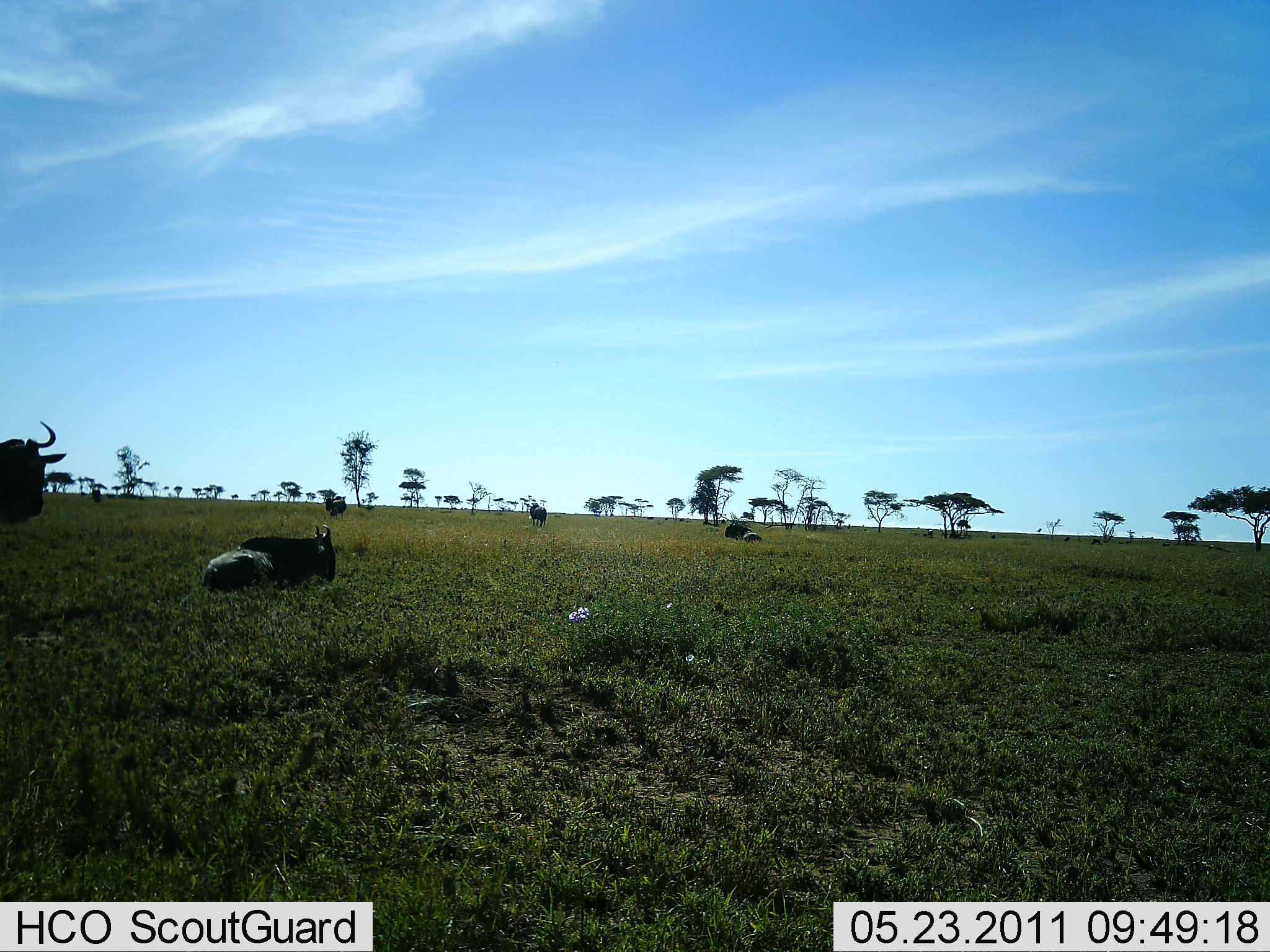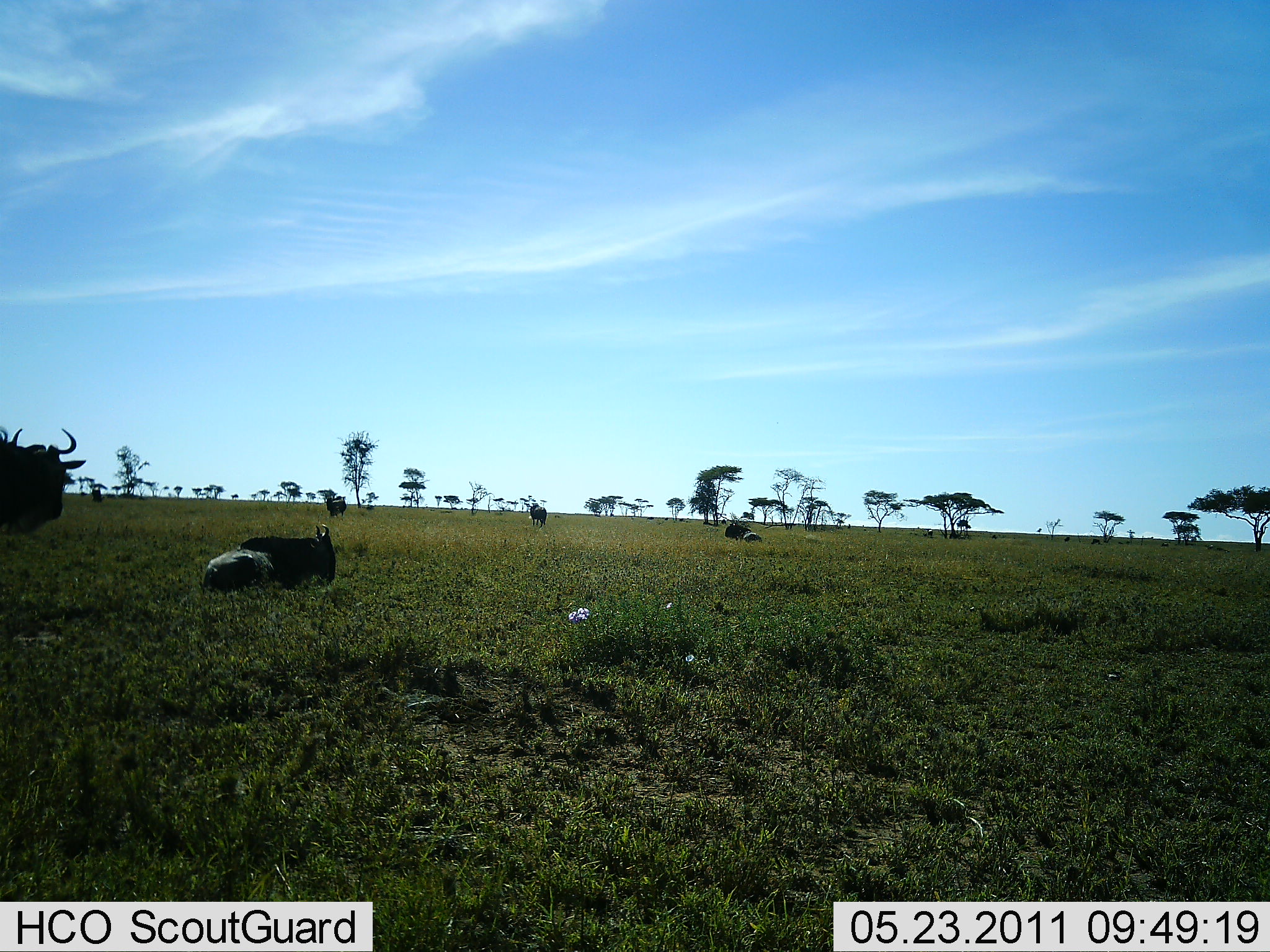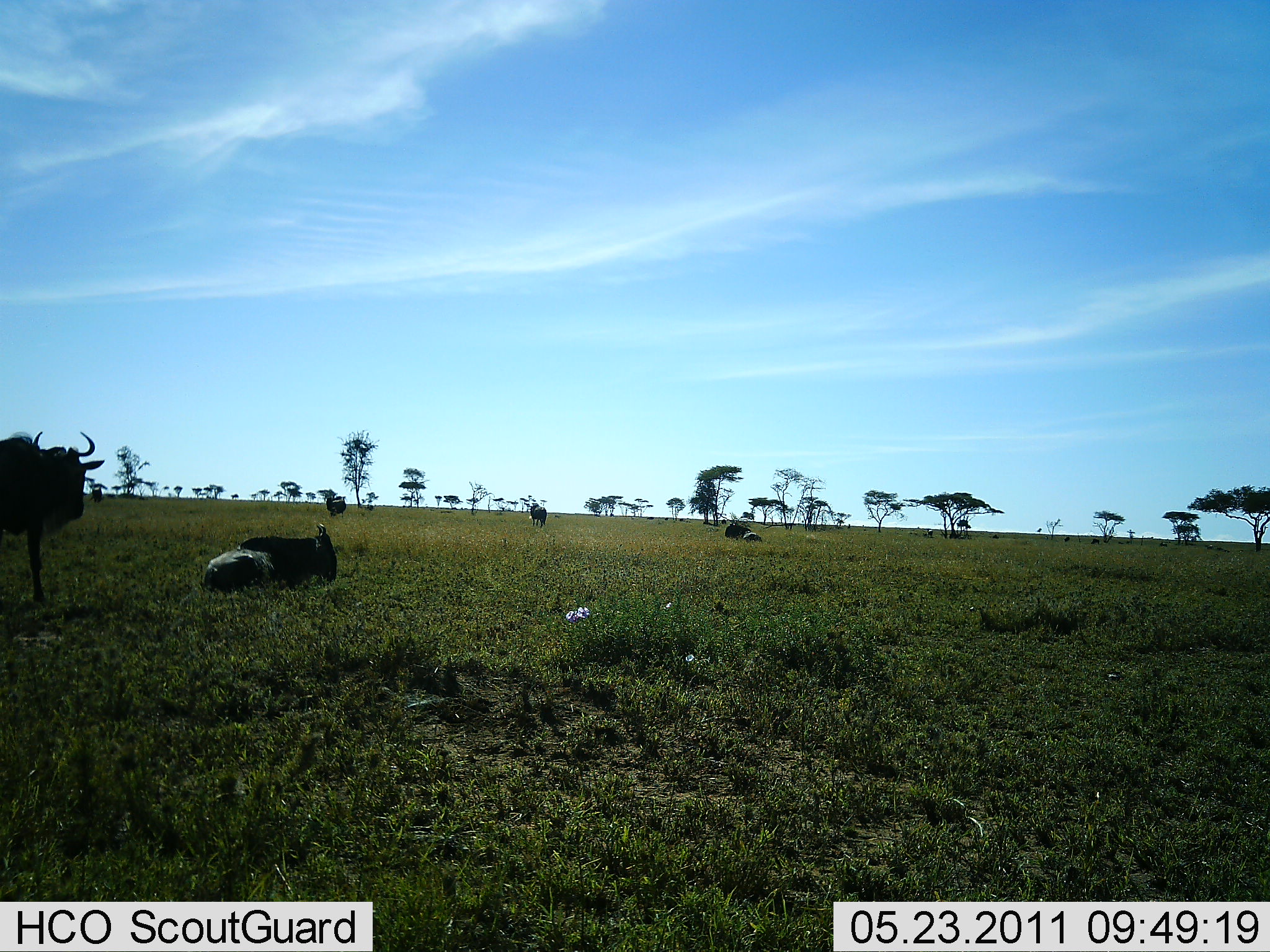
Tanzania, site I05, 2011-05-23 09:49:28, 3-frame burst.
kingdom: Animalia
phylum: Chordata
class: Mammalia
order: Artiodactyla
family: Bovidae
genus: Connochaetes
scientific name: Connochaetes taurinus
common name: blue wildebeest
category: wildebeest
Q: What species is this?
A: Wildebeest (blue wildebeest) (Connochaetes taurinus).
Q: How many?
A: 2.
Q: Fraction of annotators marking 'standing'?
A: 55%.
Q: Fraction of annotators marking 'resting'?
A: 100%.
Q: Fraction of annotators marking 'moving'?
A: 27%.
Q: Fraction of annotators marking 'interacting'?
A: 0%.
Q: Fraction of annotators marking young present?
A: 18%.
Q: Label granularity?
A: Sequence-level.